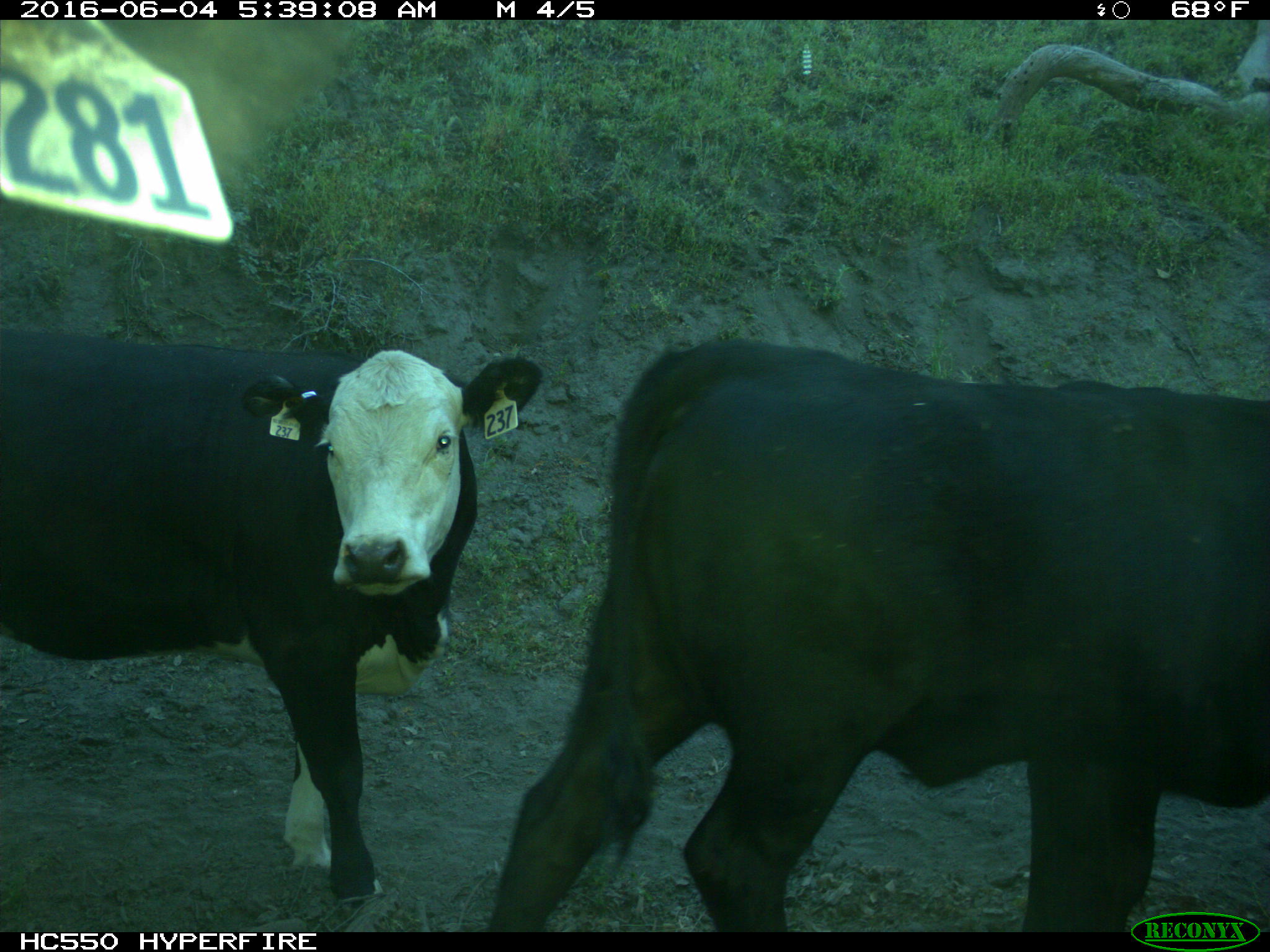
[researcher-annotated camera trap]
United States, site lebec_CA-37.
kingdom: Animalia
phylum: Chordata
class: Mammalia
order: Artiodactyla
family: Bovidae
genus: Bos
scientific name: Bos taurus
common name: domestic cow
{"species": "Bos taurus (domestic cow)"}